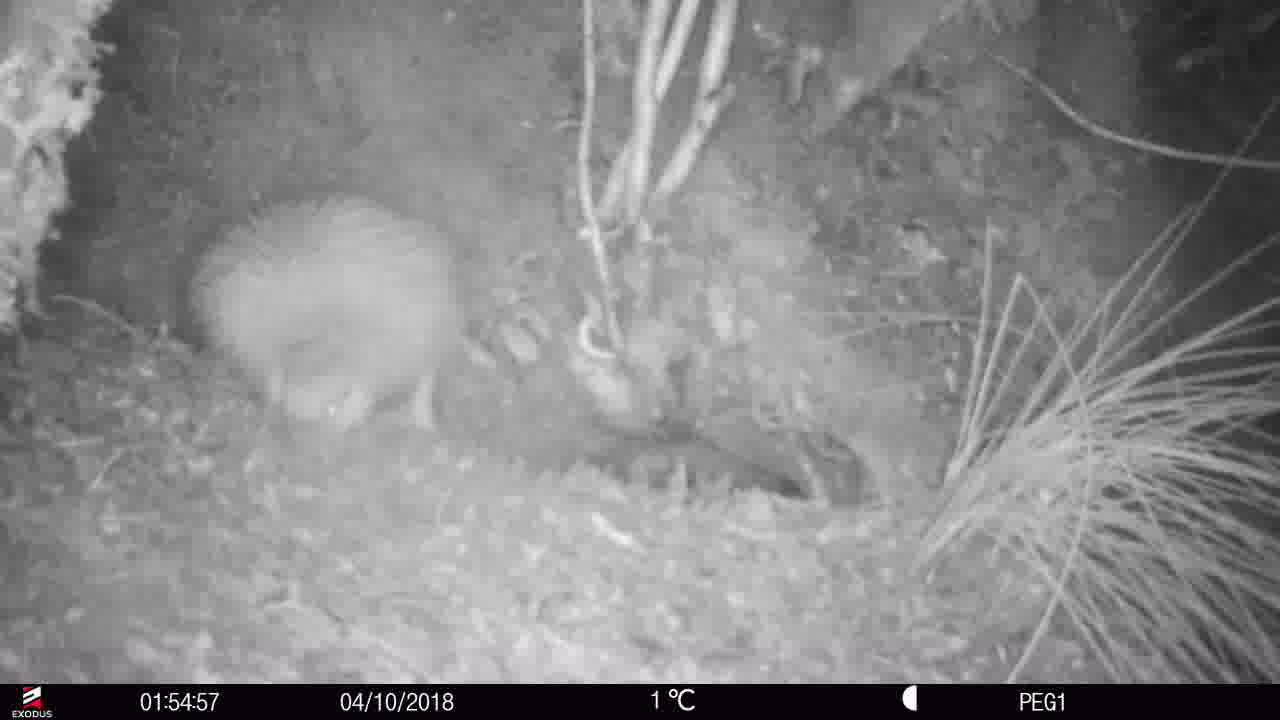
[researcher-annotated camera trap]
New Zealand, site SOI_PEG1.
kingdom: Animalia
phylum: Chordata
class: Aves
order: Apterygiformes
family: Apterygidae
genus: Apteryx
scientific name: Apteryx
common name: kiwi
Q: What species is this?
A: Kiwi (Apteryx).